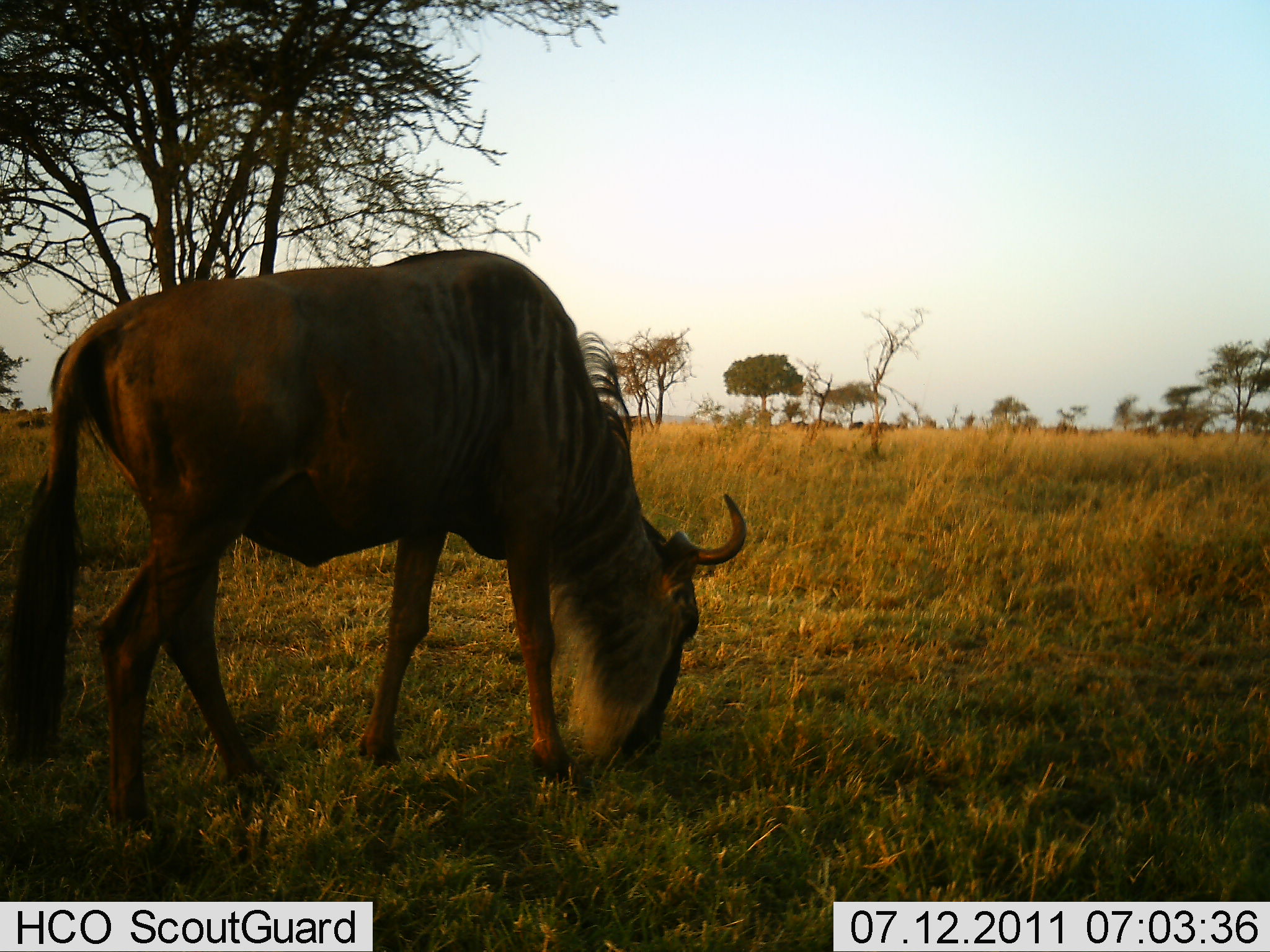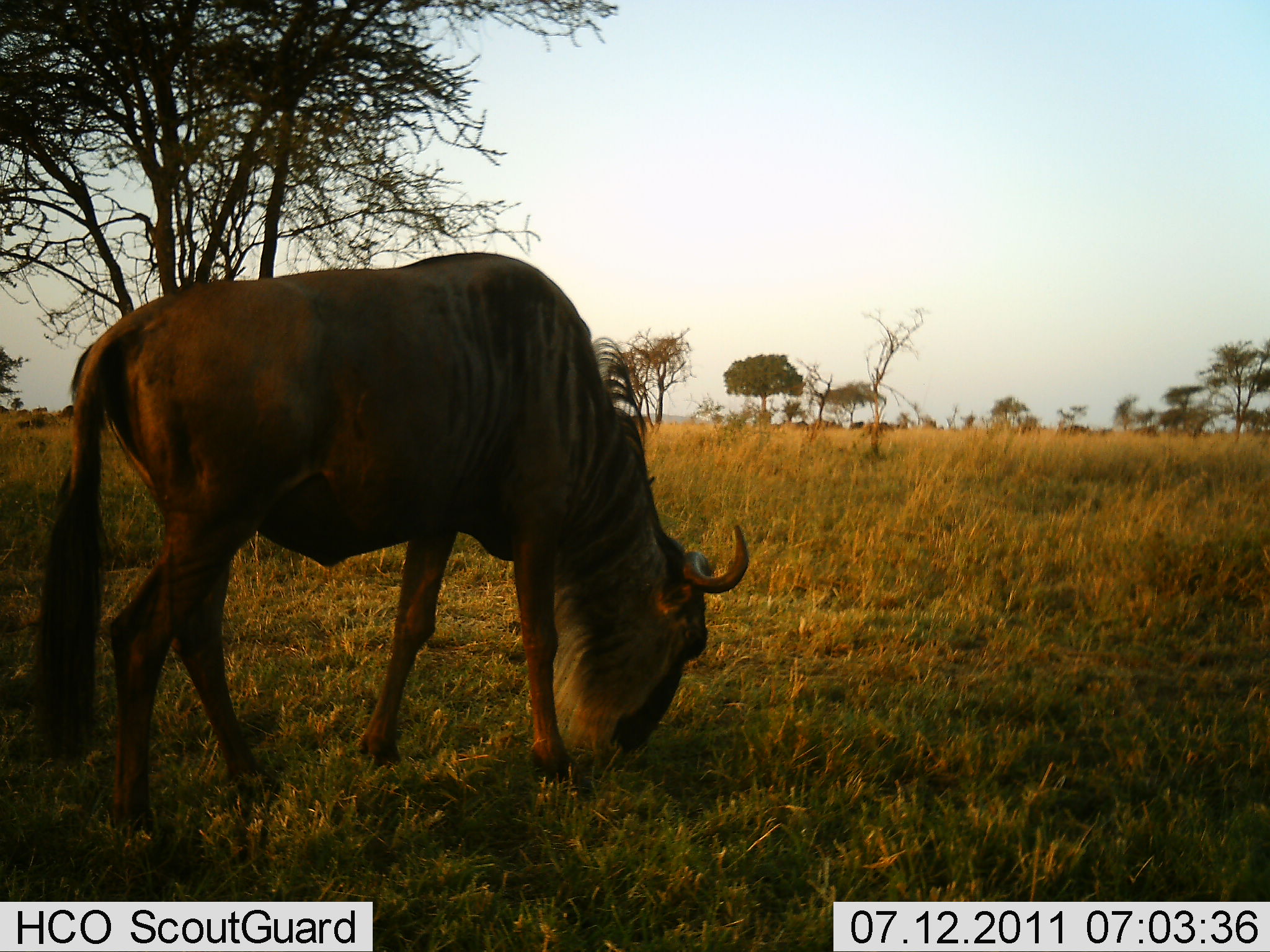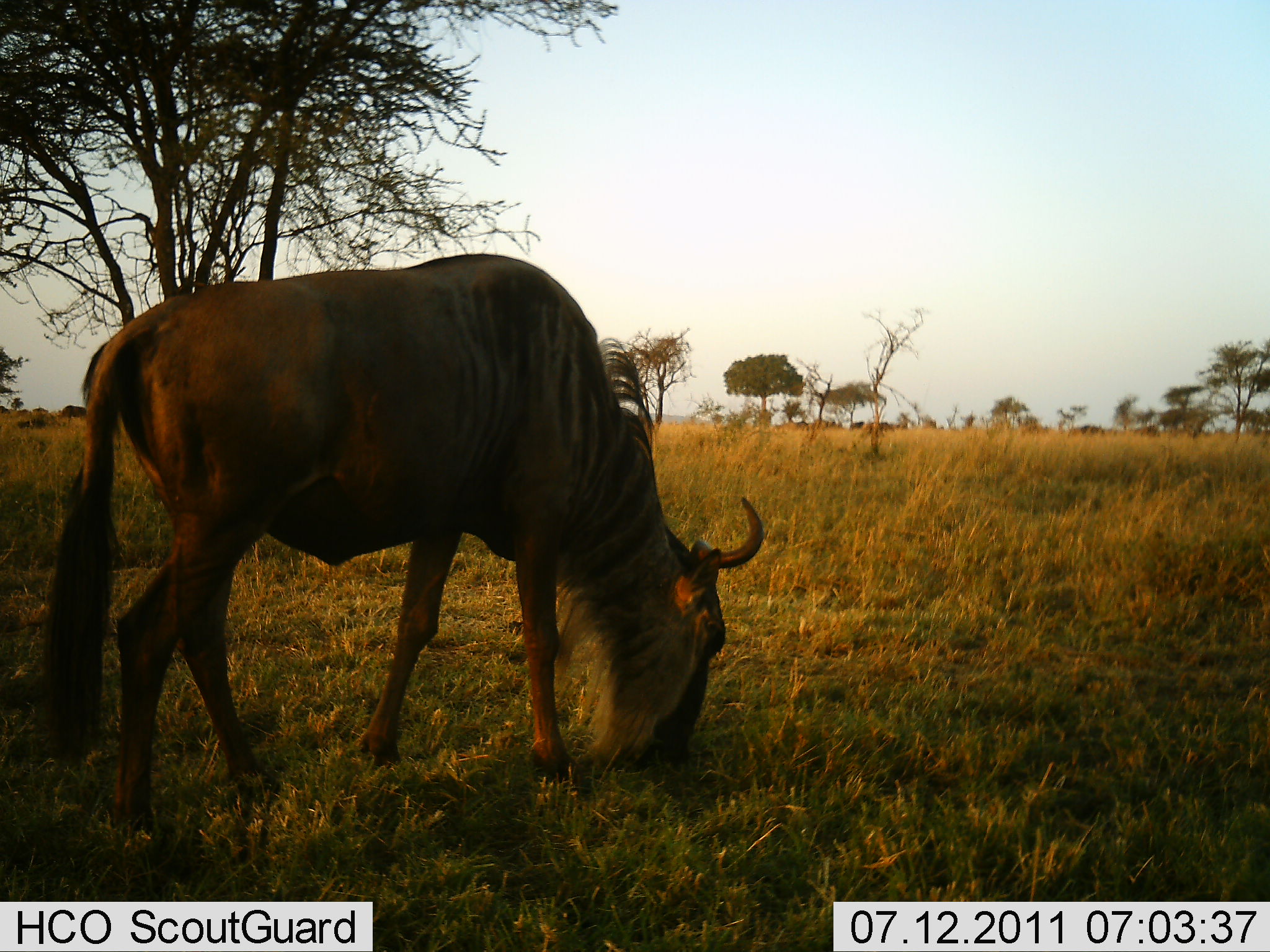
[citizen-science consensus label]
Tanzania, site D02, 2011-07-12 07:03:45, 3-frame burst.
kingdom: Animalia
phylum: Chordata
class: Mammalia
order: Artiodactyla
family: Bovidae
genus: Connochaetes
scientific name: Connochaetes taurinus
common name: blue wildebeest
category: wildebeest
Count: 1.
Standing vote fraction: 23%.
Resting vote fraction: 0%.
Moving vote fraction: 15%.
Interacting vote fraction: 0%.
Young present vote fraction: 0%.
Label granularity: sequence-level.